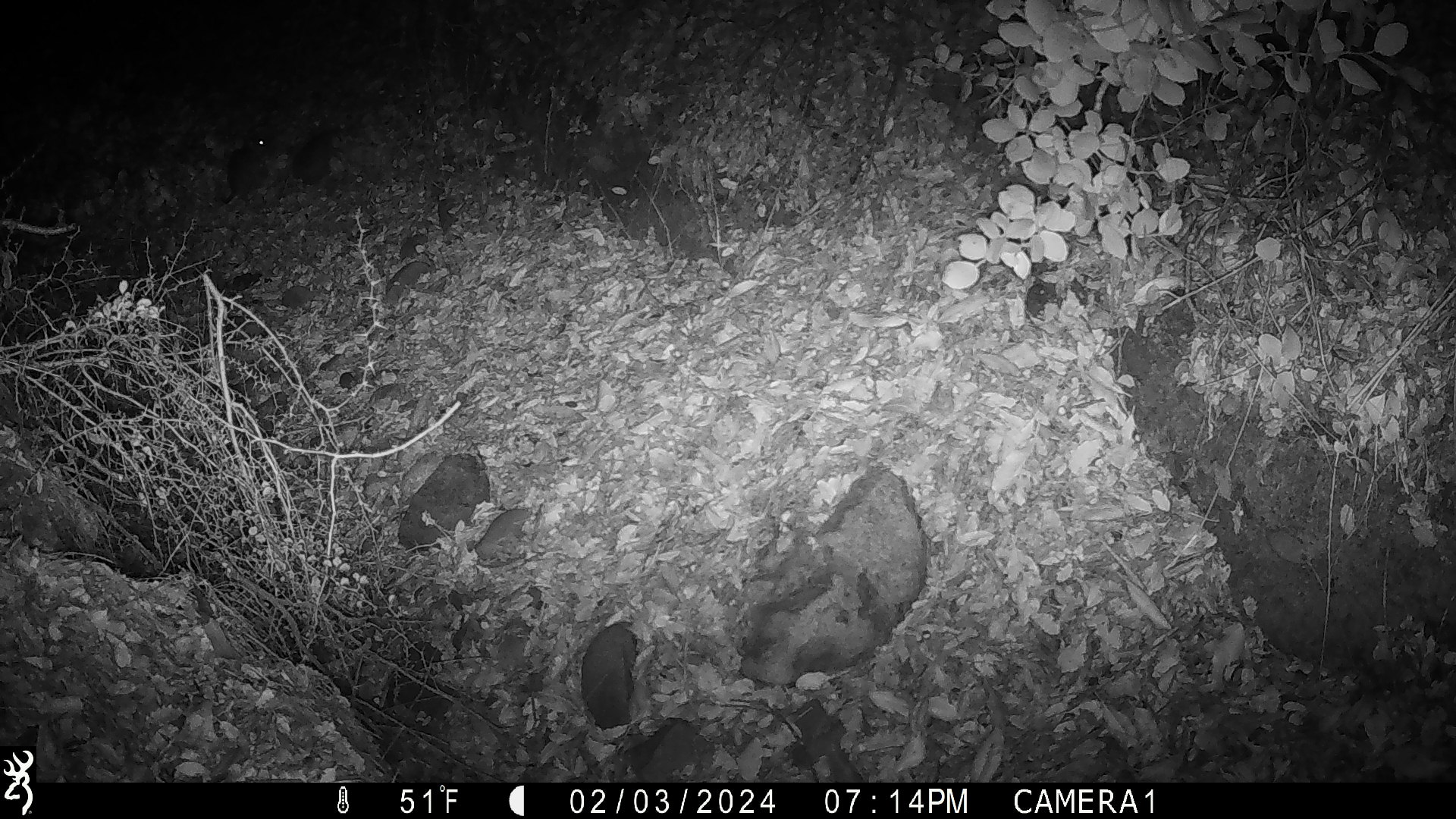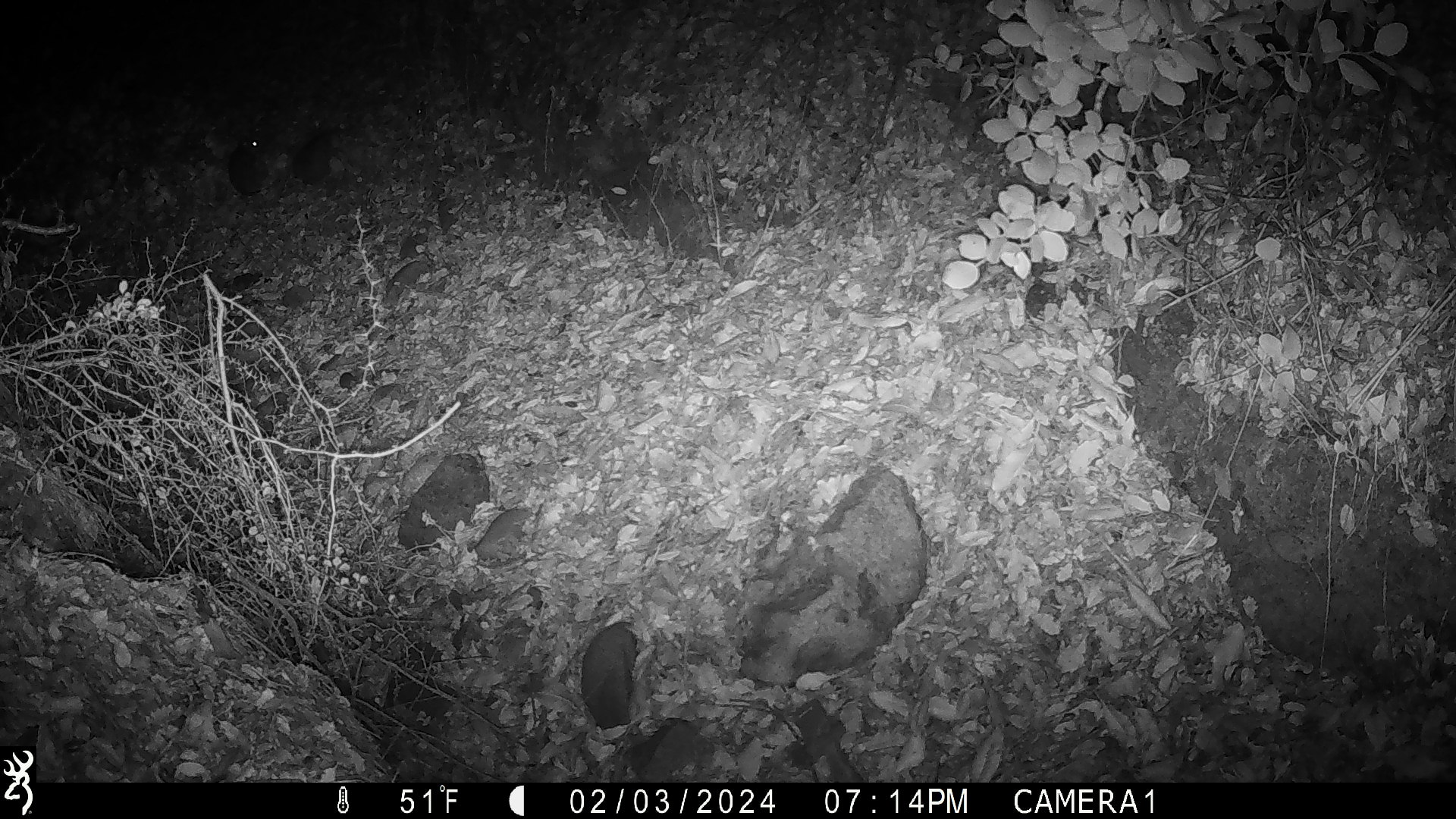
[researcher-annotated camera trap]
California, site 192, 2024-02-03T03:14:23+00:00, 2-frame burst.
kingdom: Animalia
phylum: Chordata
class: Mammalia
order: Rodentia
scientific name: Rodentia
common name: mouse or rat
Mouse or rat (Rodentia).